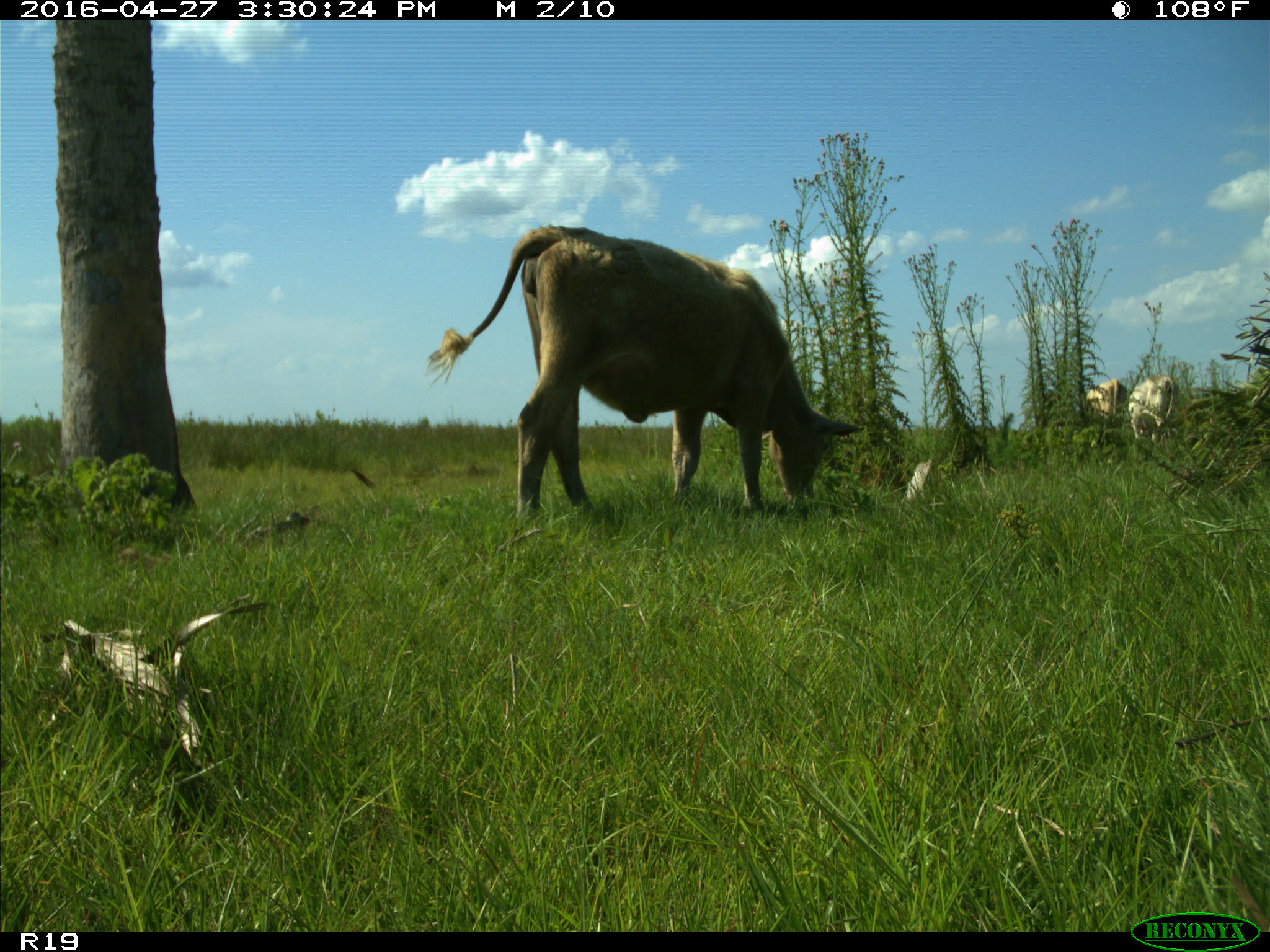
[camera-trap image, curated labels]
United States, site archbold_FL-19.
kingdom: Animalia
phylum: Chordata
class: Mammalia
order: Artiodactyla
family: Bovidae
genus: Bos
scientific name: Bos taurus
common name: domestic cow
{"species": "Bos taurus (domestic cow)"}